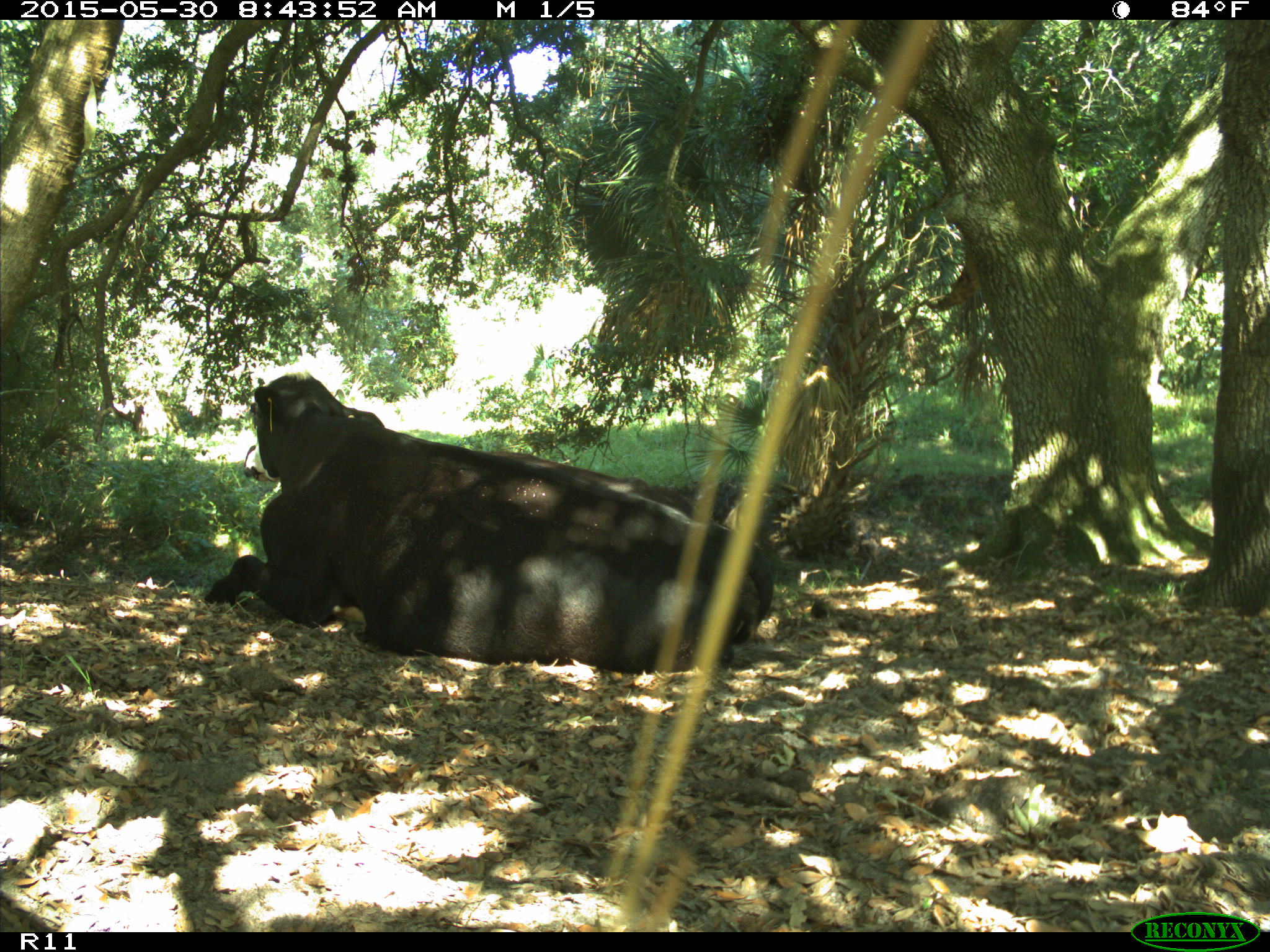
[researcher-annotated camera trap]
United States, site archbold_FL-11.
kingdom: Animalia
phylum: Chordata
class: Mammalia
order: Artiodactyla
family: Bovidae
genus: Bos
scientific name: Bos taurus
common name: domestic cow